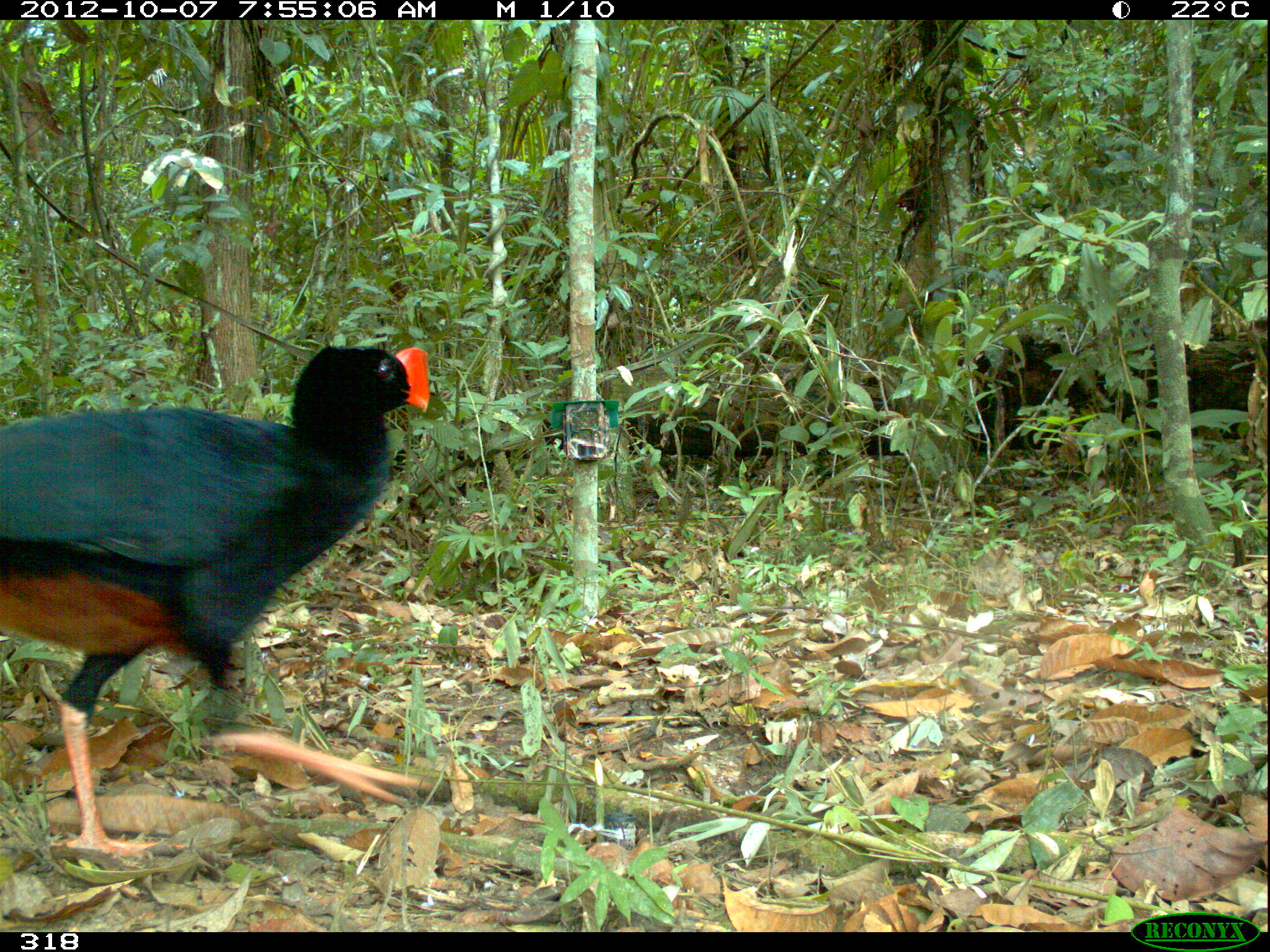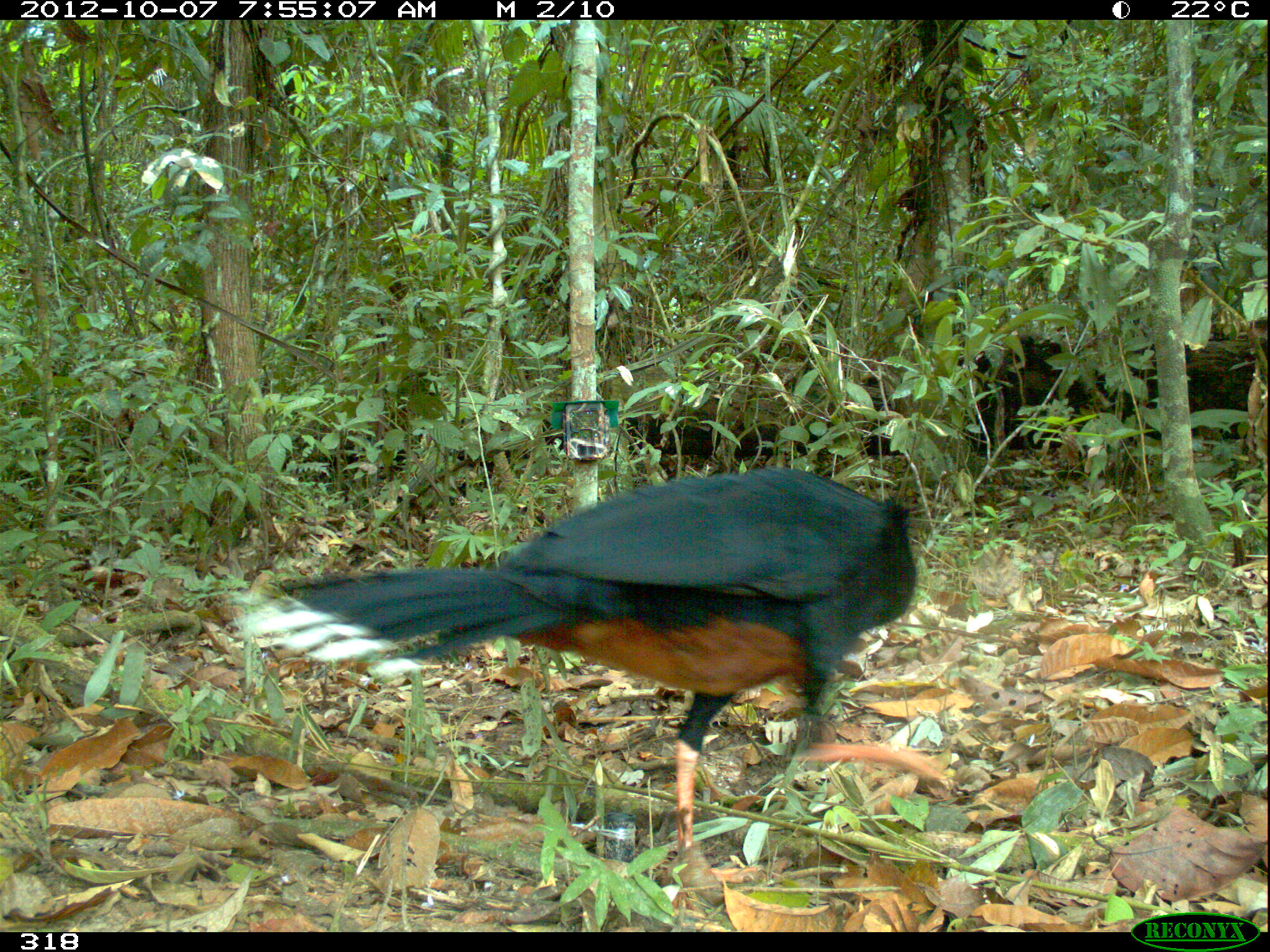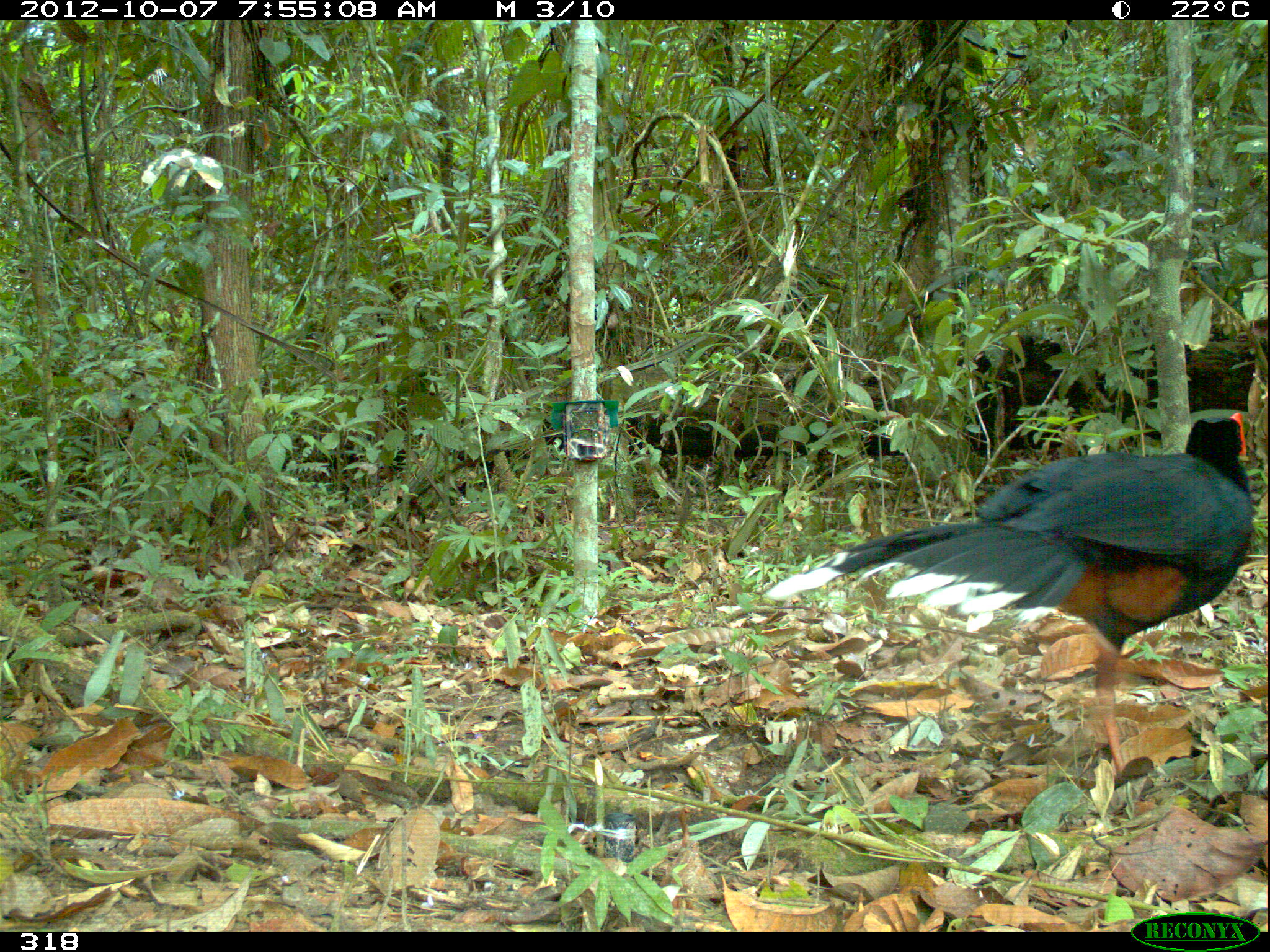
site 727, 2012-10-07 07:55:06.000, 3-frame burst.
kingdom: Animalia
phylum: Chordata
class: Aves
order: Galliformes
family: Cracidae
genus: Mitu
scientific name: Mitu tuberosum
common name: razor-billed curassow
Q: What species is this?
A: Mitu tuberosum (razor-billed curassow).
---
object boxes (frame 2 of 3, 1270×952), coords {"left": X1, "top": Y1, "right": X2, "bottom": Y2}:
mitu tuberosum: {"left": 227, "top": 465, "right": 946, "bottom": 906}